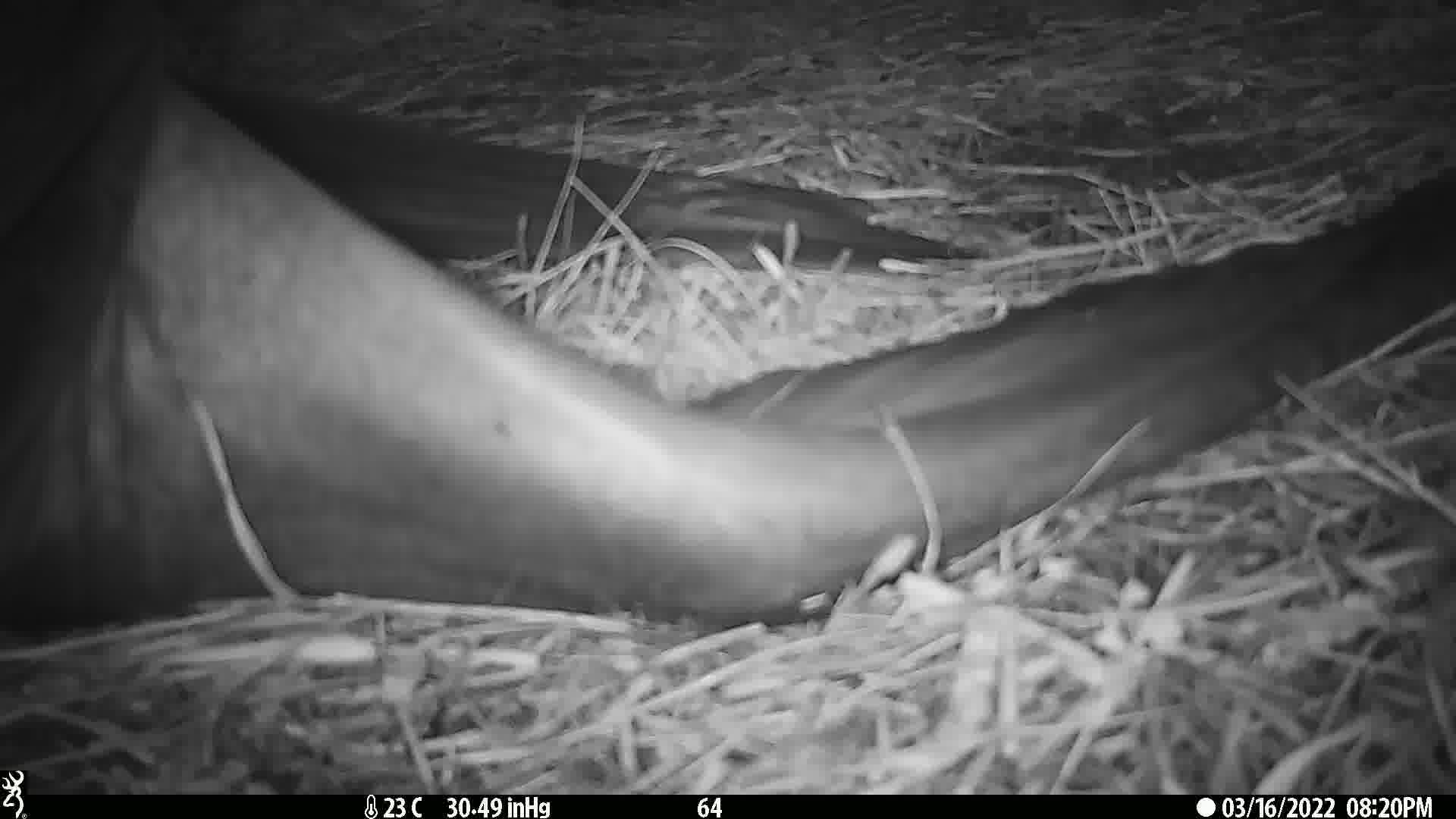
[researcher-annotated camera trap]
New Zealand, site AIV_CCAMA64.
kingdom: Animalia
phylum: Chordata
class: Mammalia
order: Carnivora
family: Otariidae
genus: Phocarctos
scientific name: Phocarctos hookeri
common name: new zealand sea lion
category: sealion